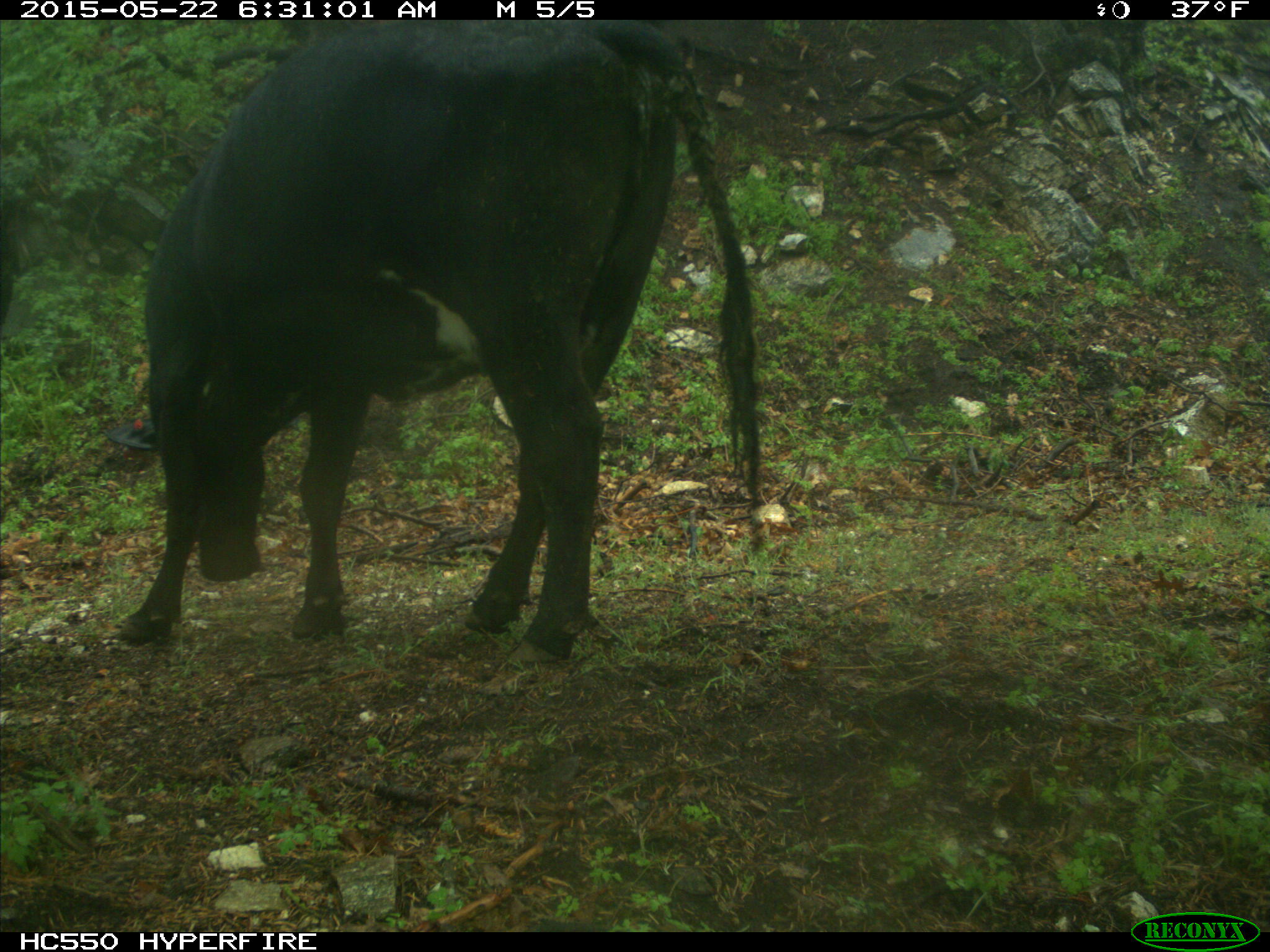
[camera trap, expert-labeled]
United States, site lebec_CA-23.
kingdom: Animalia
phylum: Chordata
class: Mammalia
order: Artiodactyla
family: Bovidae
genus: Bos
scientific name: Bos taurus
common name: domestic cow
Bos taurus (domestic cow).